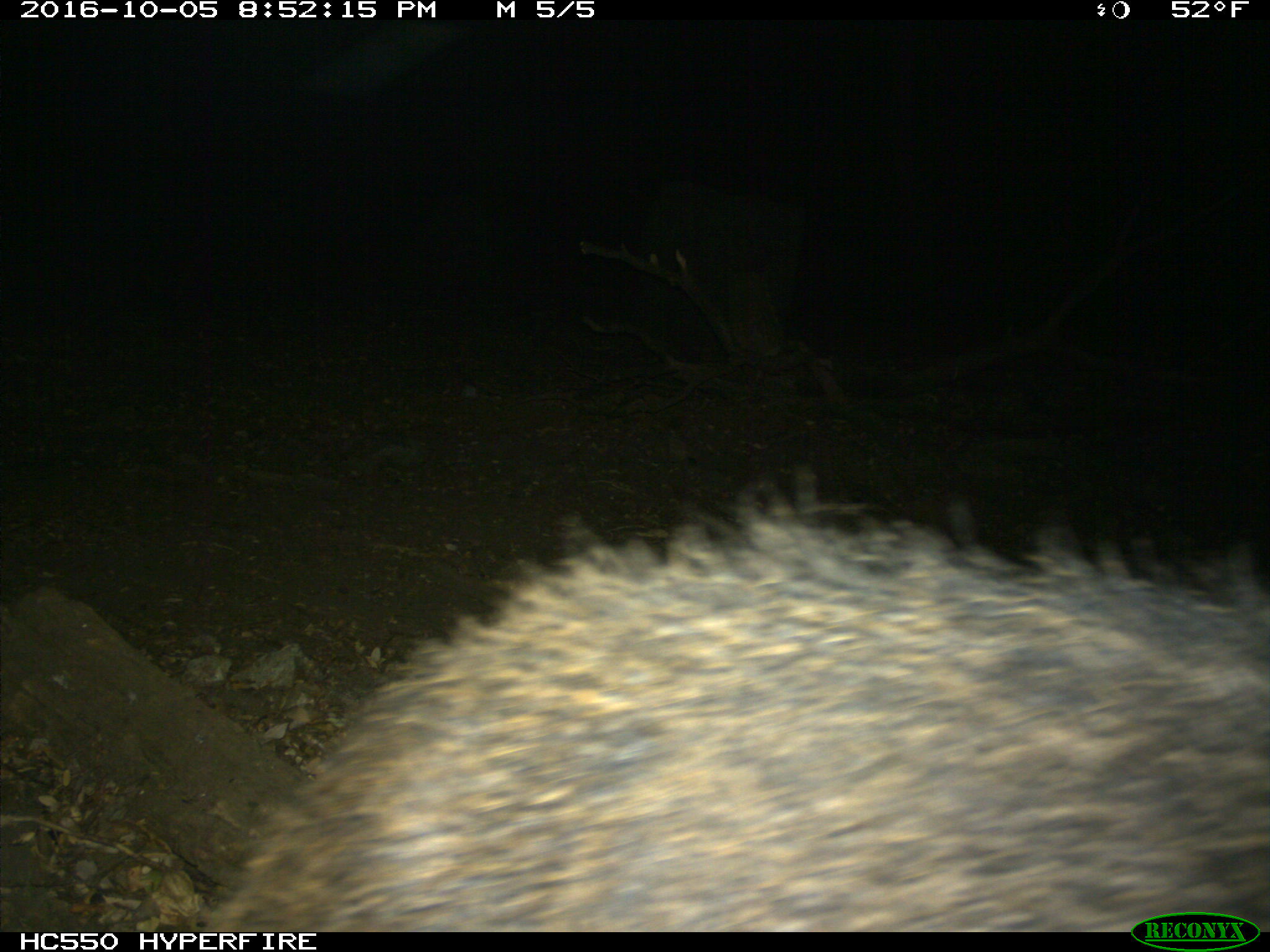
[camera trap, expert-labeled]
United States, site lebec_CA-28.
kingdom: Animalia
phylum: Chordata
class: Mammalia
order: Artiodactyla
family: Suidae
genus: Sus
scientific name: Sus scrofa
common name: wild boar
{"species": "Sus scrofa (wild boar)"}